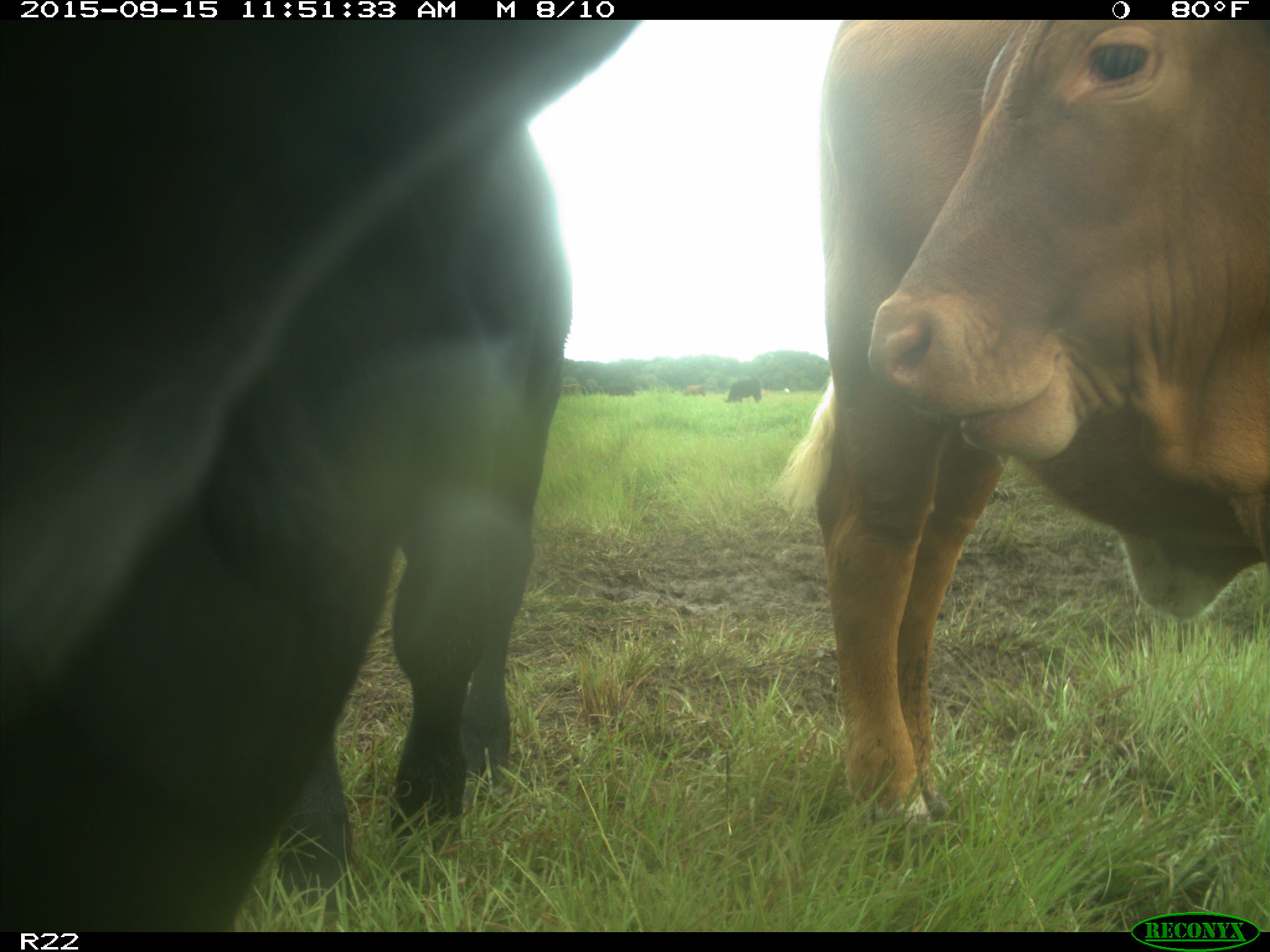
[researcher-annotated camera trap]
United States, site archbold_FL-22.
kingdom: Animalia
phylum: Chordata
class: Mammalia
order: Artiodactyla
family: Bovidae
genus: Bos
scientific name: Bos taurus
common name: domestic cow